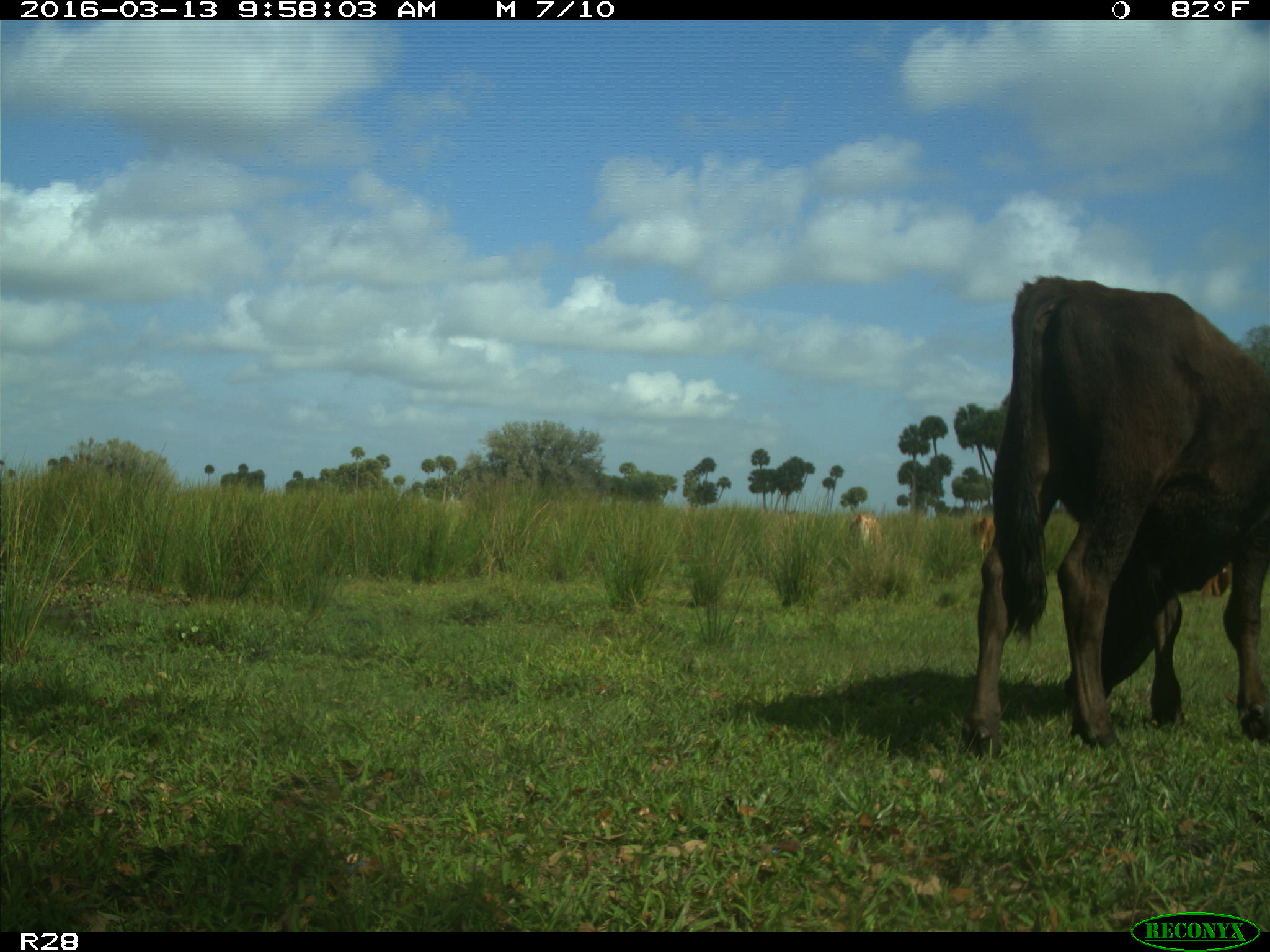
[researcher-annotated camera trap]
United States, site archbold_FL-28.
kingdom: Animalia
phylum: Chordata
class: Mammalia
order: Artiodactyla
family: Bovidae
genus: Bos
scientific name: Bos taurus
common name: domestic cow